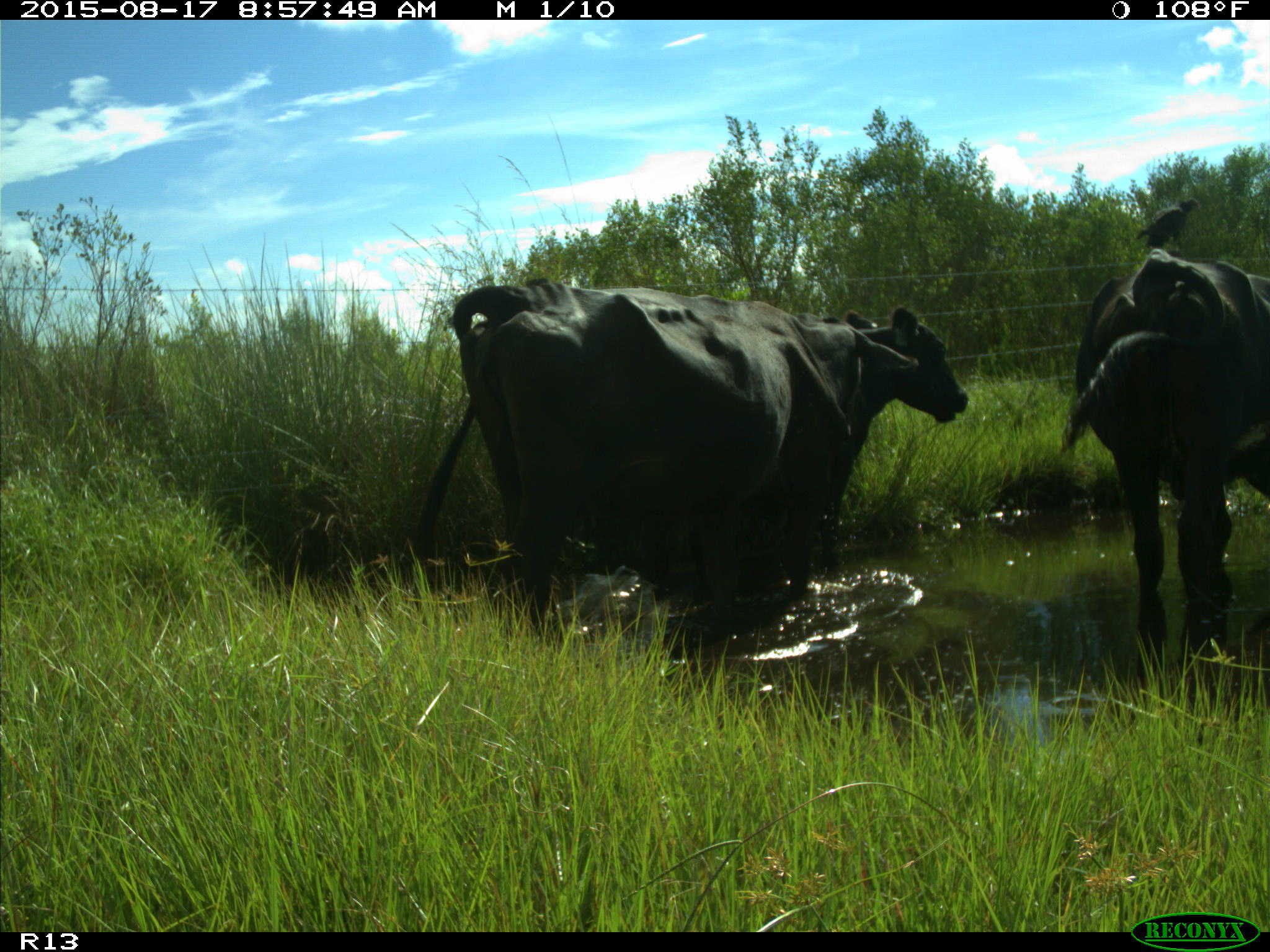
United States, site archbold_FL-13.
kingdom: Animalia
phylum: Chordata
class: Mammalia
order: Artiodactyla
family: Bovidae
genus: Bos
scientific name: Bos taurus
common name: domestic cow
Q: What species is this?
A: Bos taurus (domestic cow).